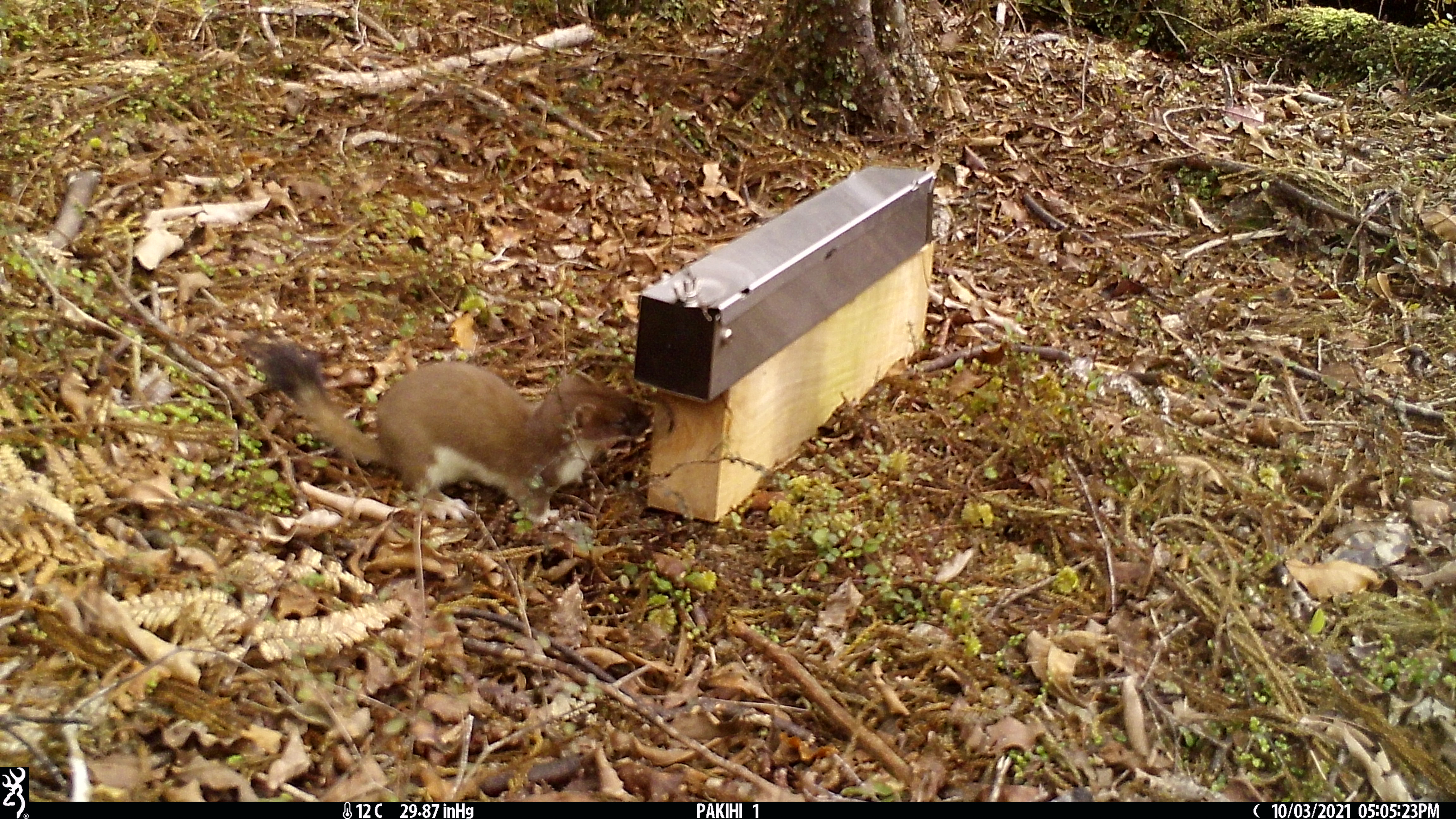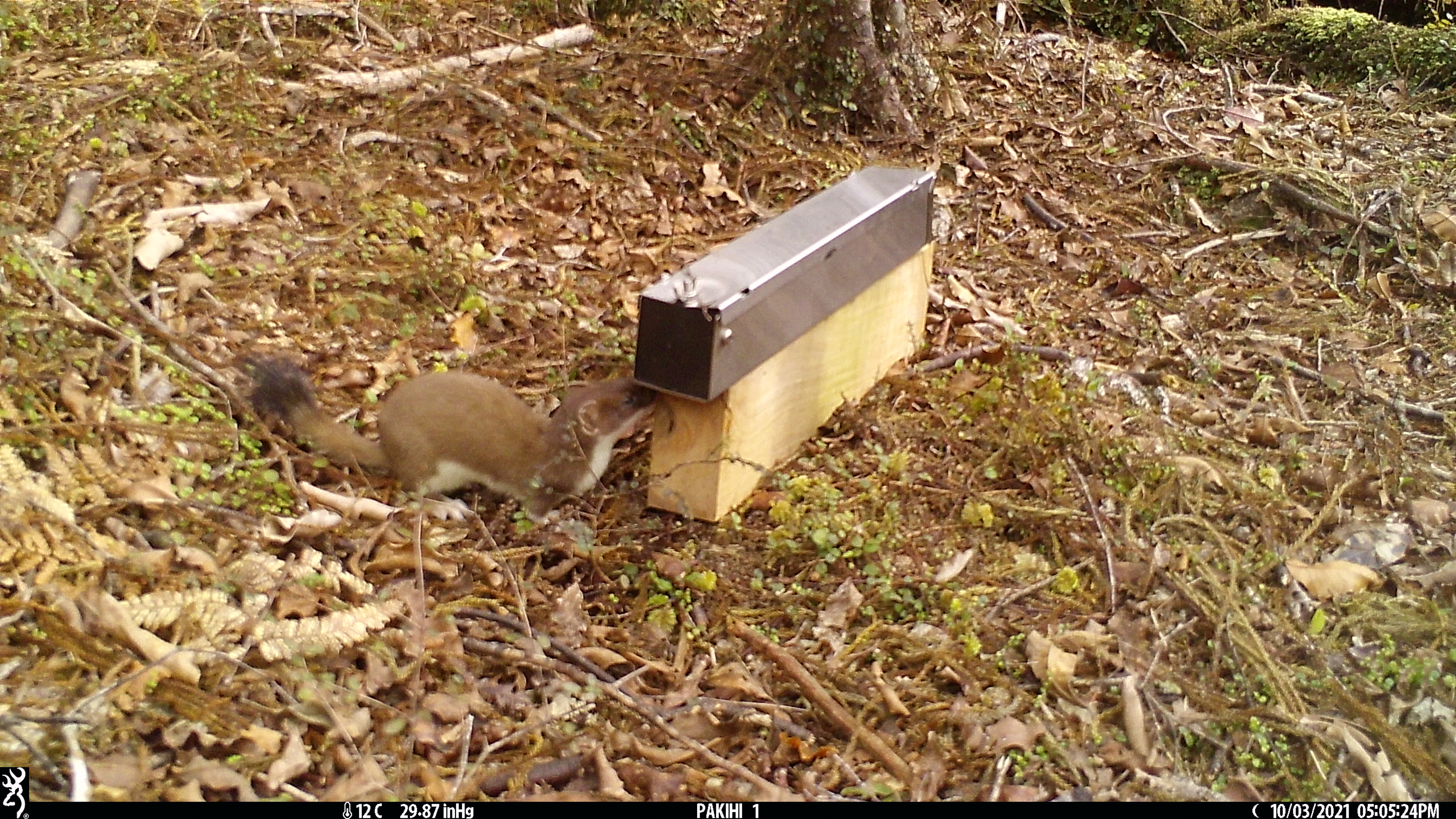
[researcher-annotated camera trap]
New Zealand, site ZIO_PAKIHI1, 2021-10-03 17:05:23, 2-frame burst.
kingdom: Animalia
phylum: Chordata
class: Mammalia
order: Carnivora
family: Mustelidae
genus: Mustela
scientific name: Mustela erminea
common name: stoat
Stoat (Mustela erminea).